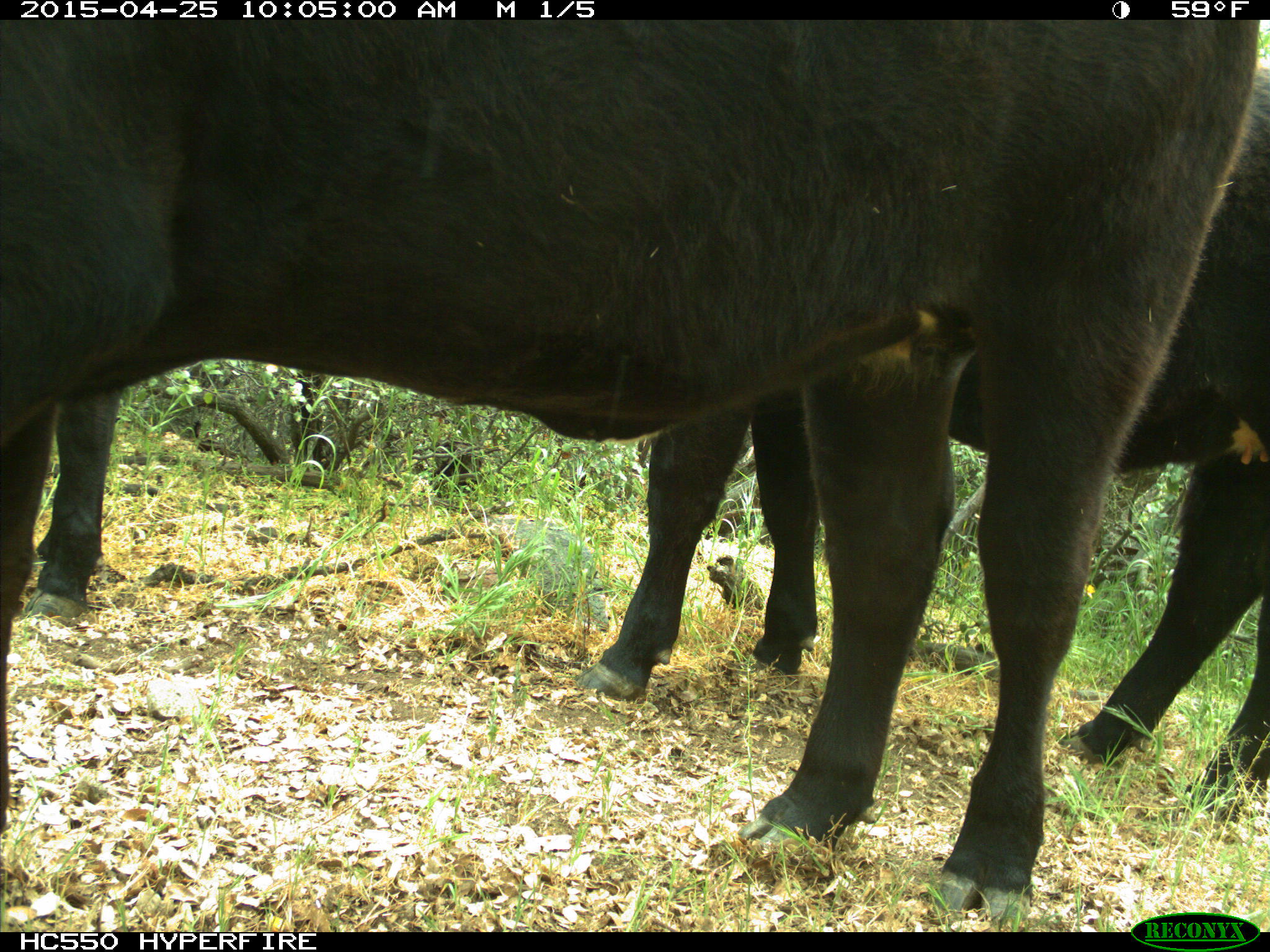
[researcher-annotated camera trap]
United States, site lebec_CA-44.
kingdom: Animalia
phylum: Chordata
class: Mammalia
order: Artiodactyla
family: Suidae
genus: Sus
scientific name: Sus scrofa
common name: wild boar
Sus scrofa (wild boar).